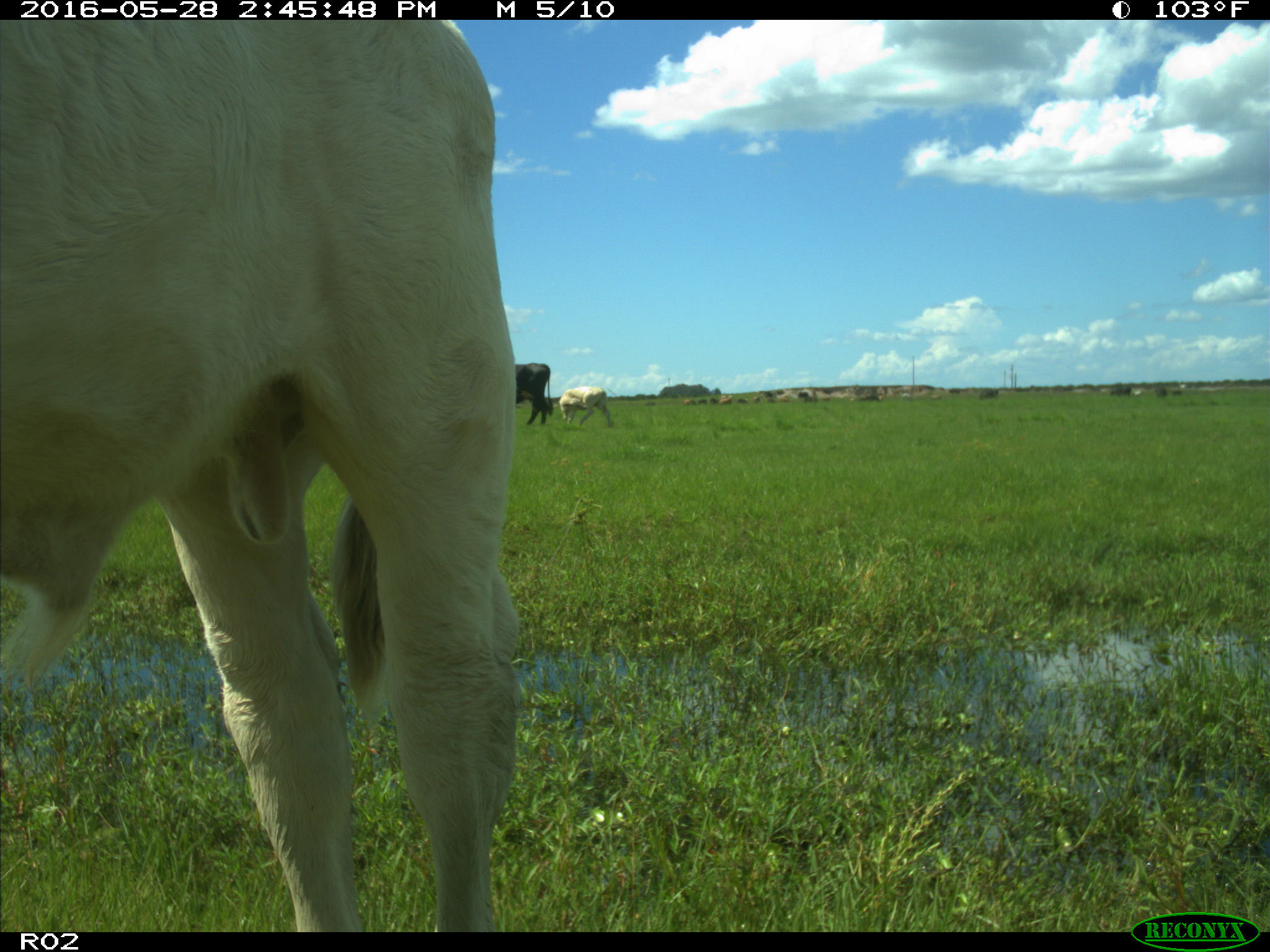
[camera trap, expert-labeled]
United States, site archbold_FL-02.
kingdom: Animalia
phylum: Chordata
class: Mammalia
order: Artiodactyla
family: Bovidae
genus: Bos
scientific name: Bos taurus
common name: domestic cow